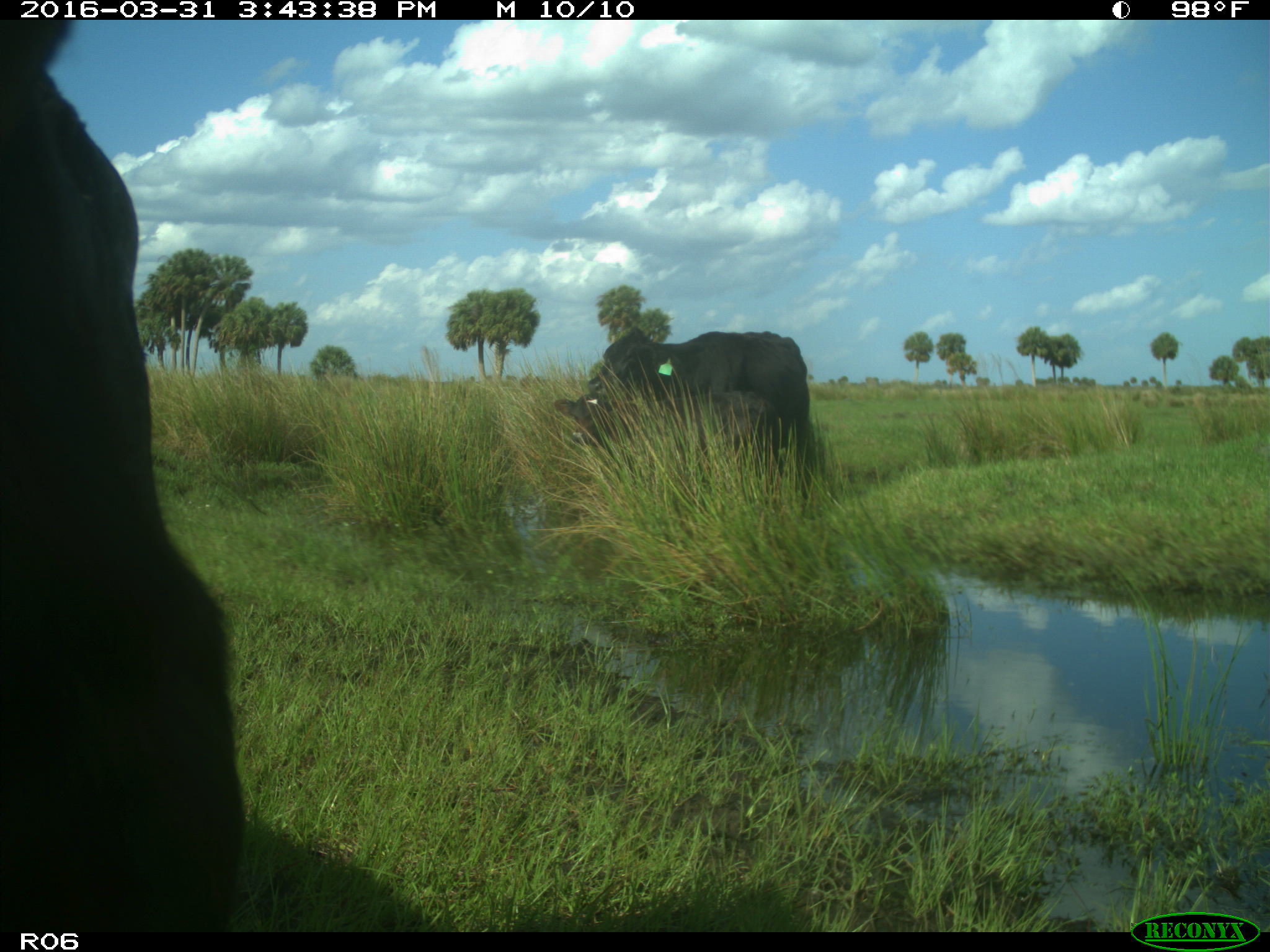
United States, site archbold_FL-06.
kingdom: Animalia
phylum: Chordata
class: Mammalia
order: Artiodactyla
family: Bovidae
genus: Bos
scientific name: Bos taurus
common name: domestic cow